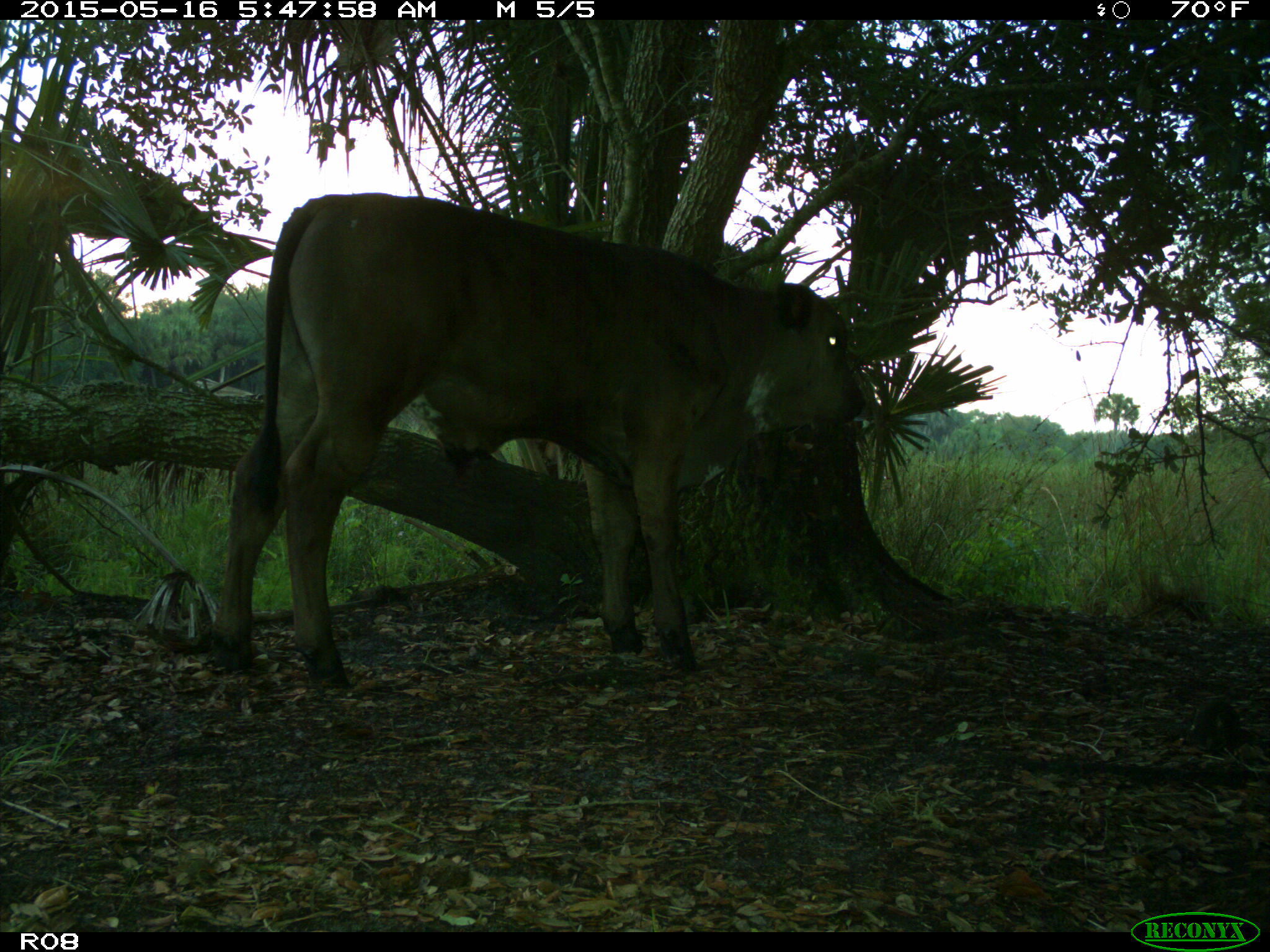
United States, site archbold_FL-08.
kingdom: Animalia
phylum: Chordata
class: Mammalia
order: Artiodactyla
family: Bovidae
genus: Bos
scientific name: Bos taurus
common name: domestic cow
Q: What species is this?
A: Bos taurus (domestic cow).